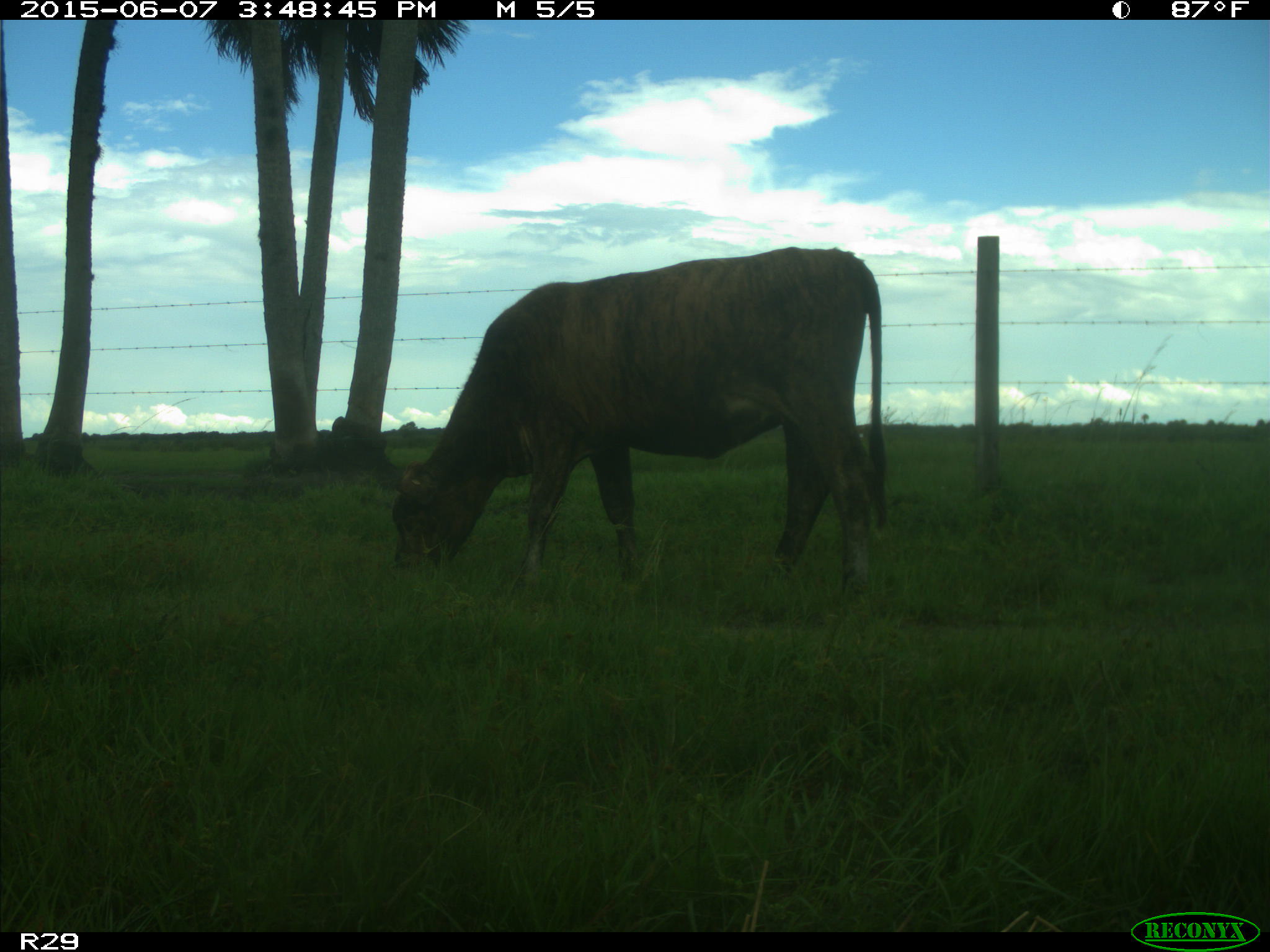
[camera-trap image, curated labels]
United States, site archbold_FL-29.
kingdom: Animalia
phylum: Chordata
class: Mammalia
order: Artiodactyla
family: Bovidae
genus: Bos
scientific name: Bos taurus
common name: domestic cow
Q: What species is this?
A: Bos taurus (domestic cow).